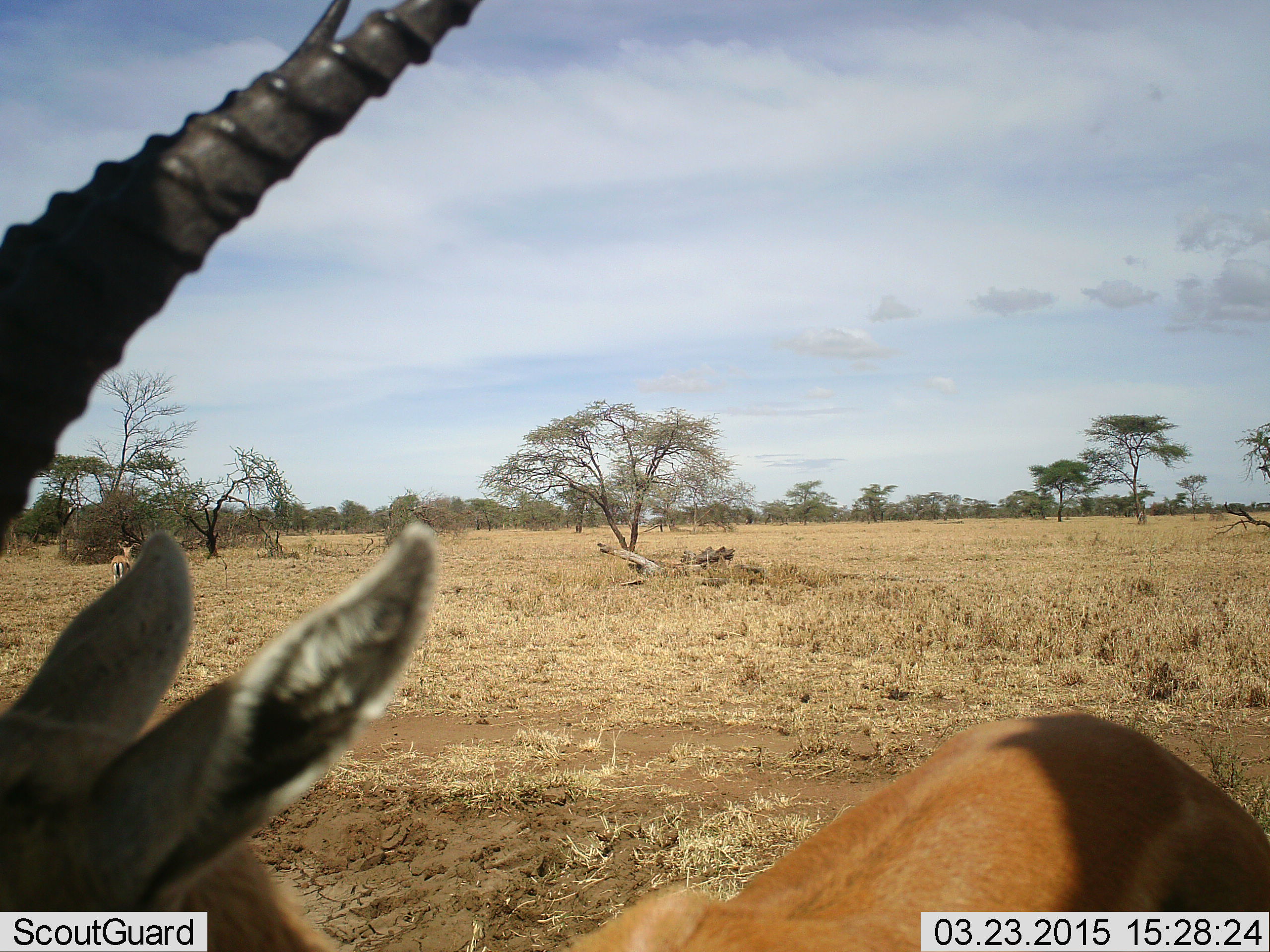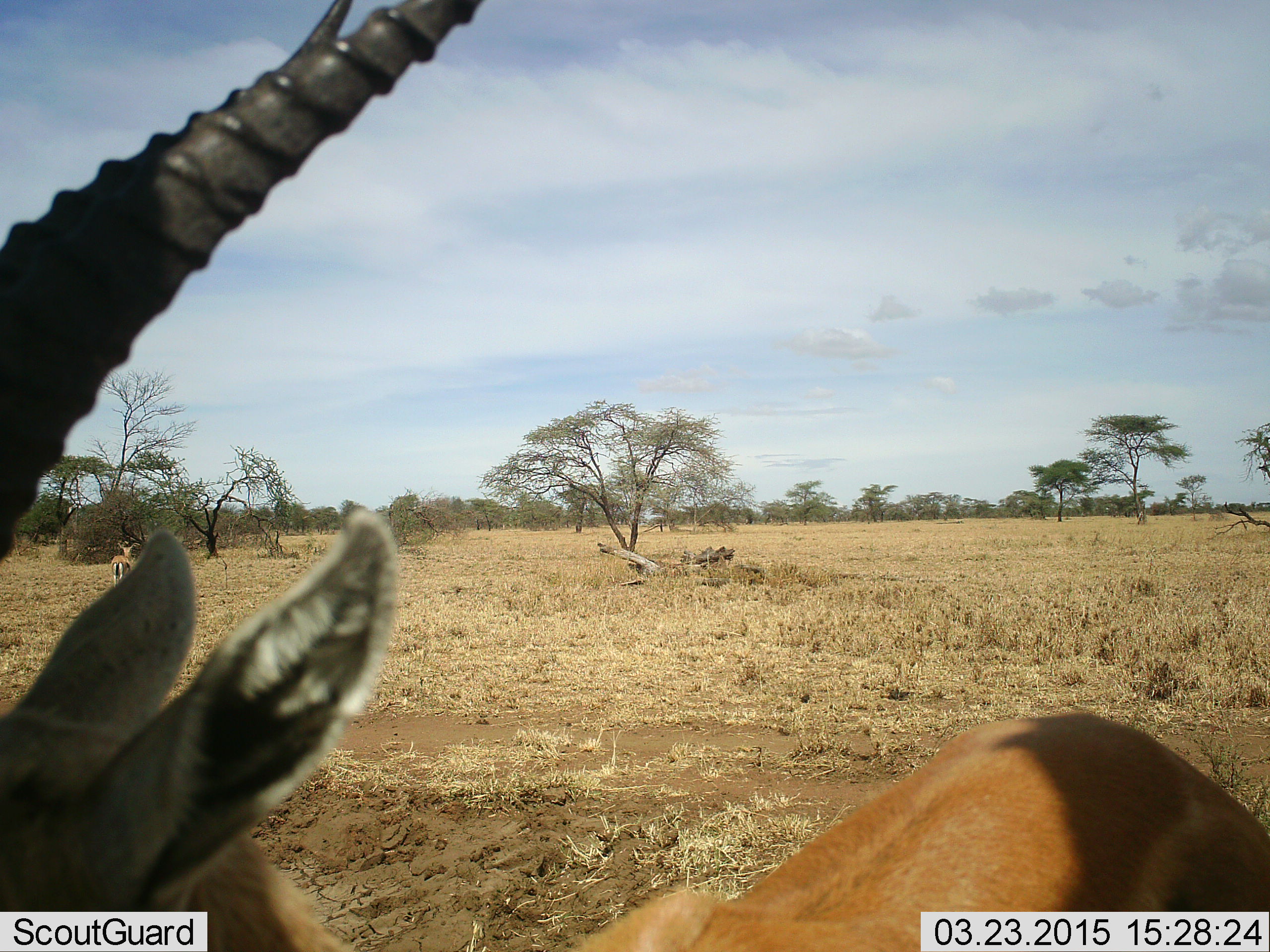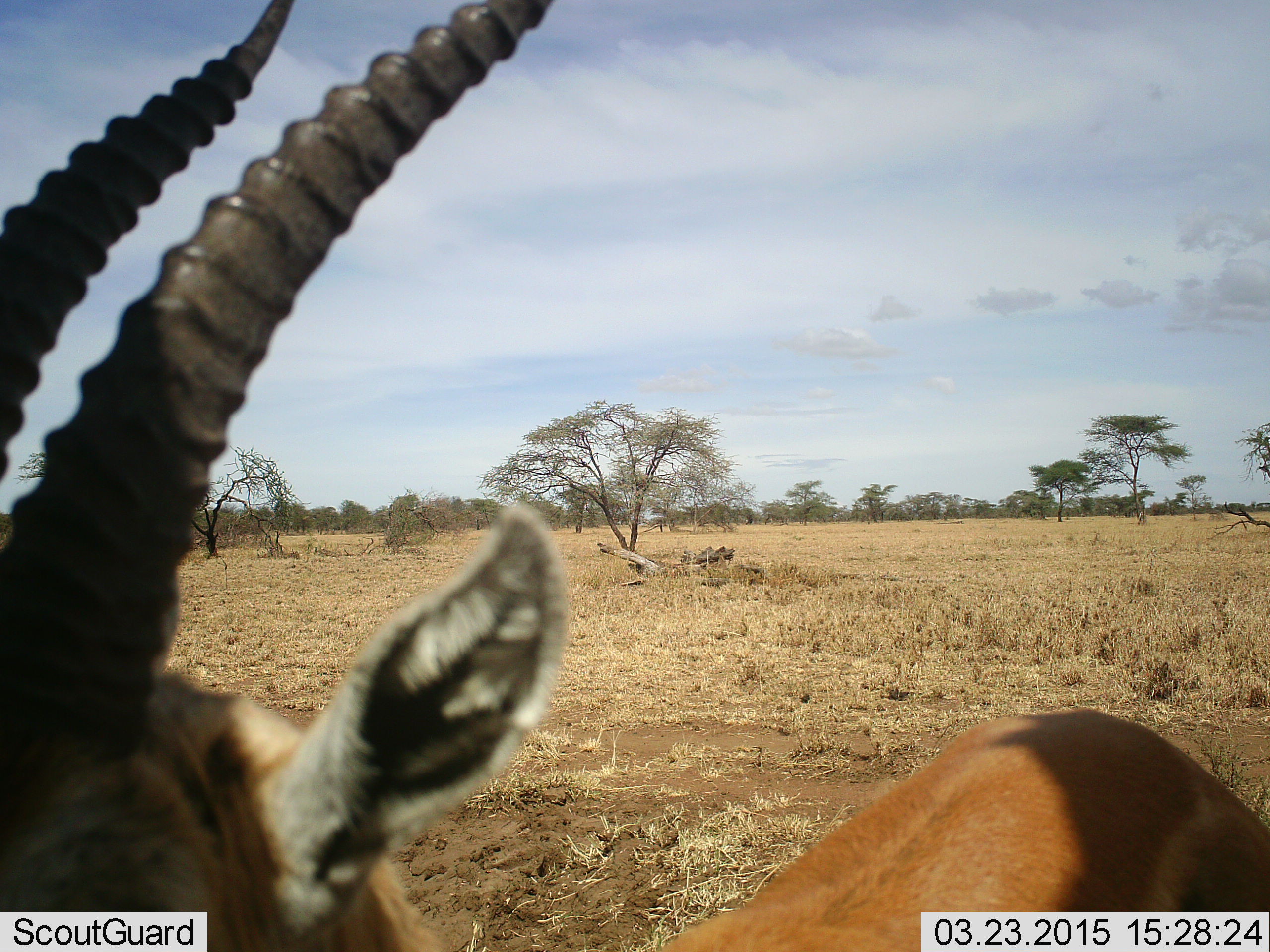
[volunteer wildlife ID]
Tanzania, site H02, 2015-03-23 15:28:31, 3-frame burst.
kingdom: Animalia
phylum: Chordata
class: Mammalia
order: Artiodactyla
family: Bovidae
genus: Eudorcas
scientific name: Eudorcas thomsonii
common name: thomson's gazelle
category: gazellethomsons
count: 1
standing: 90%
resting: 0%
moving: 10%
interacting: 0%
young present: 0%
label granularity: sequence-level